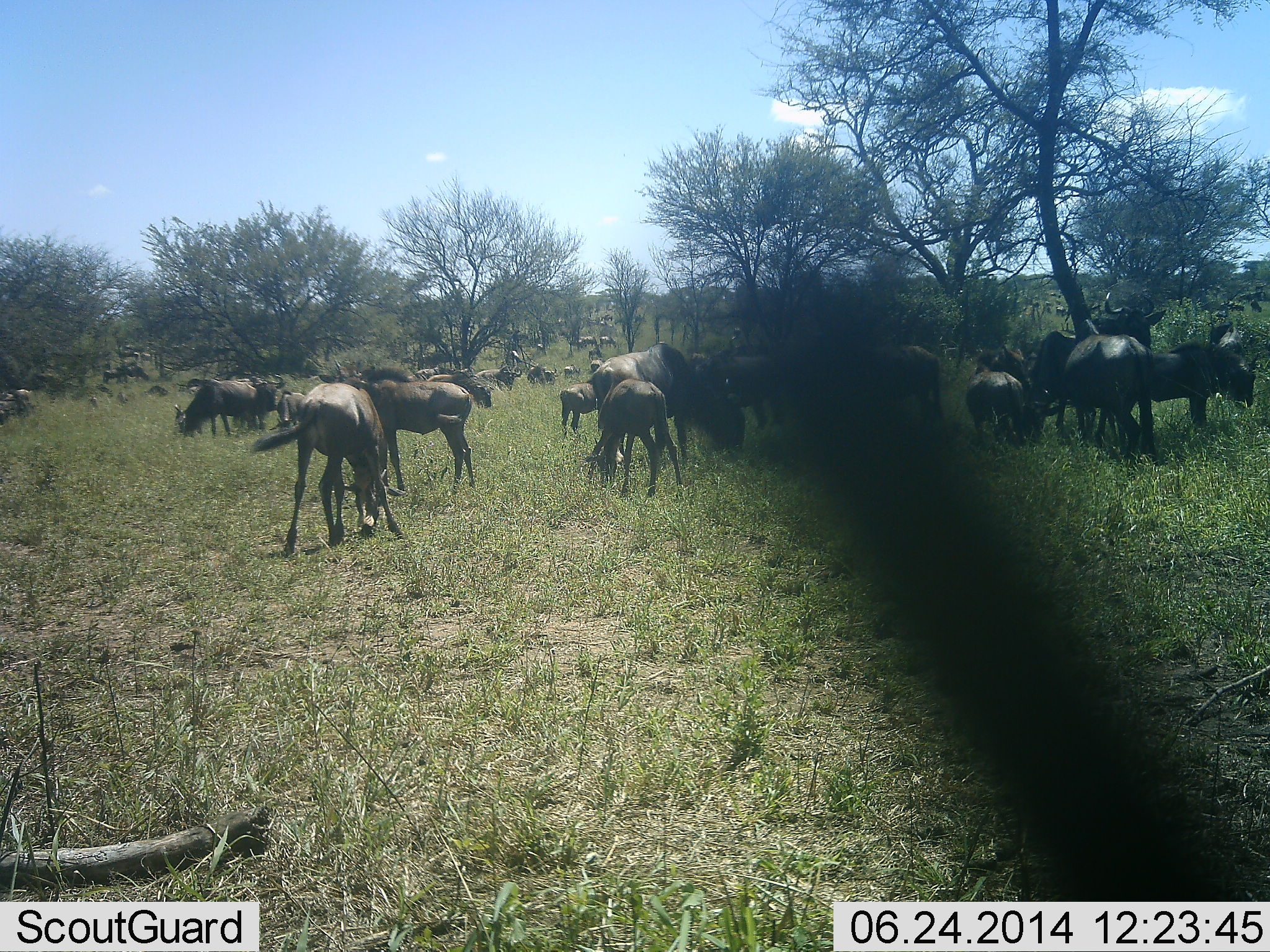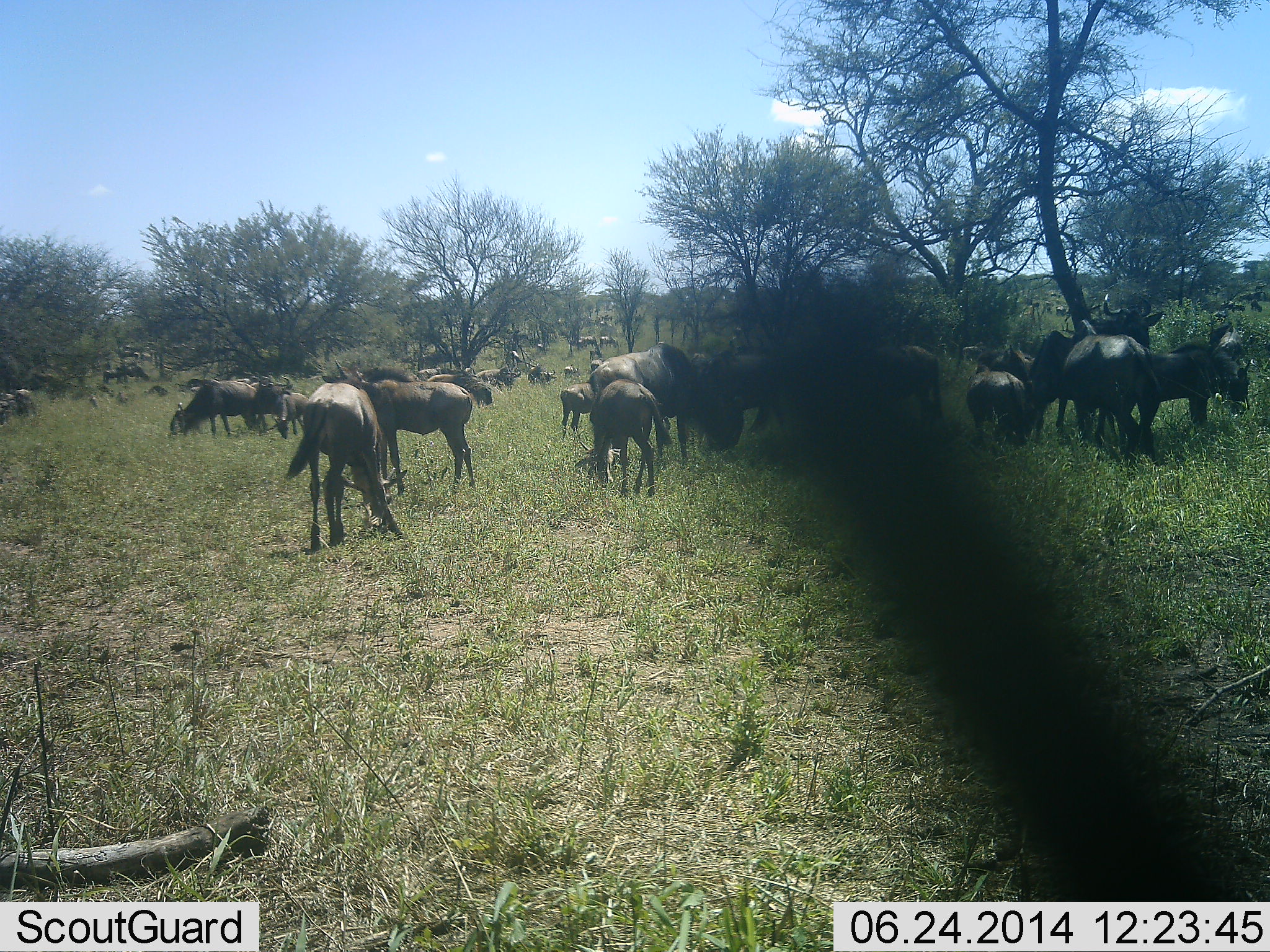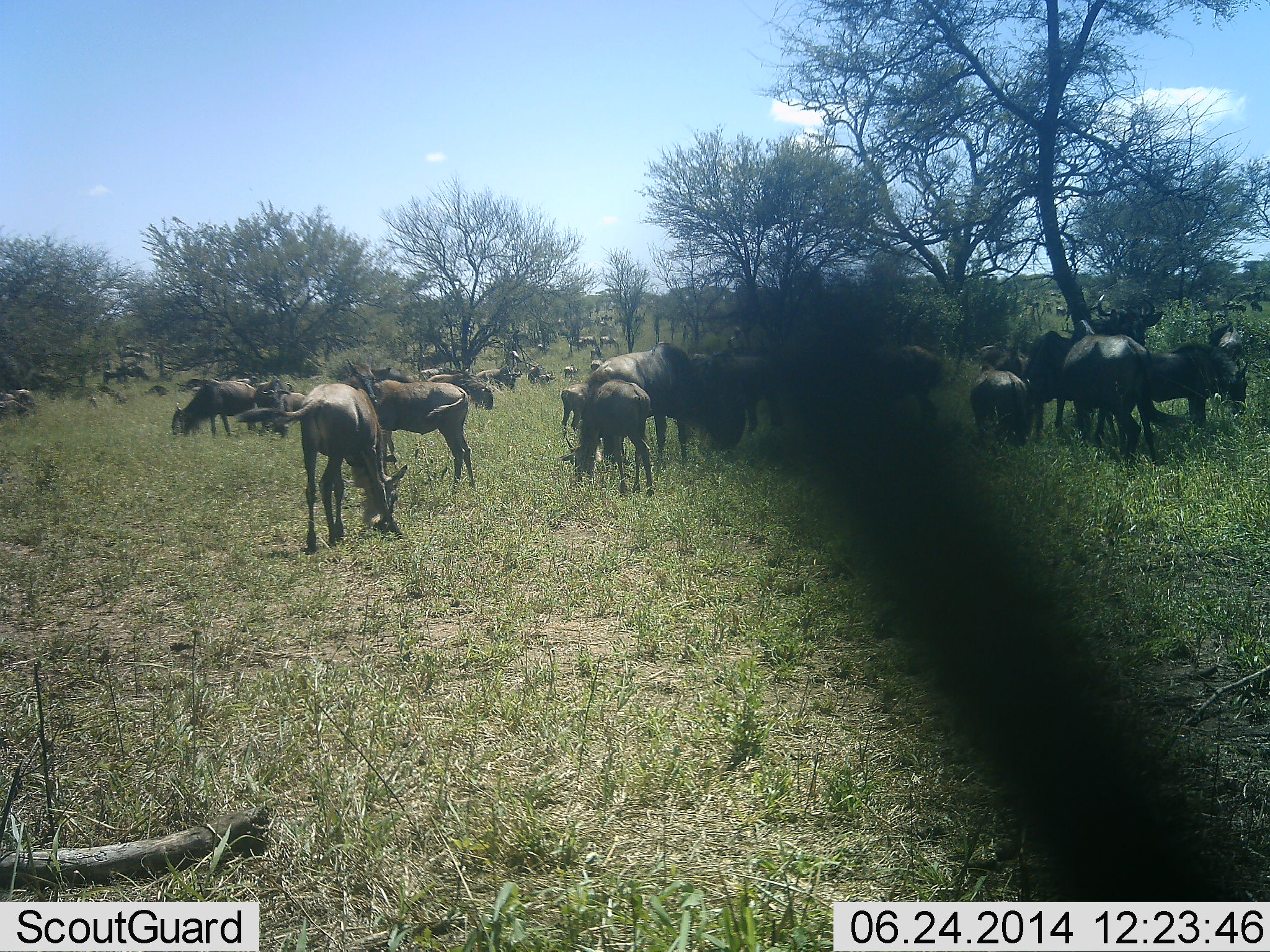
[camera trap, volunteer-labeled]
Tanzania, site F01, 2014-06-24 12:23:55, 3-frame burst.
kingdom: Animalia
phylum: Chordata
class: Mammalia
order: Artiodactyla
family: Bovidae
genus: Connochaetes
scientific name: Connochaetes taurinus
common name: blue wildebeest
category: wildebeest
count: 11-50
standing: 50%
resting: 0%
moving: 30%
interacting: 0%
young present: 40%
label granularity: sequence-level